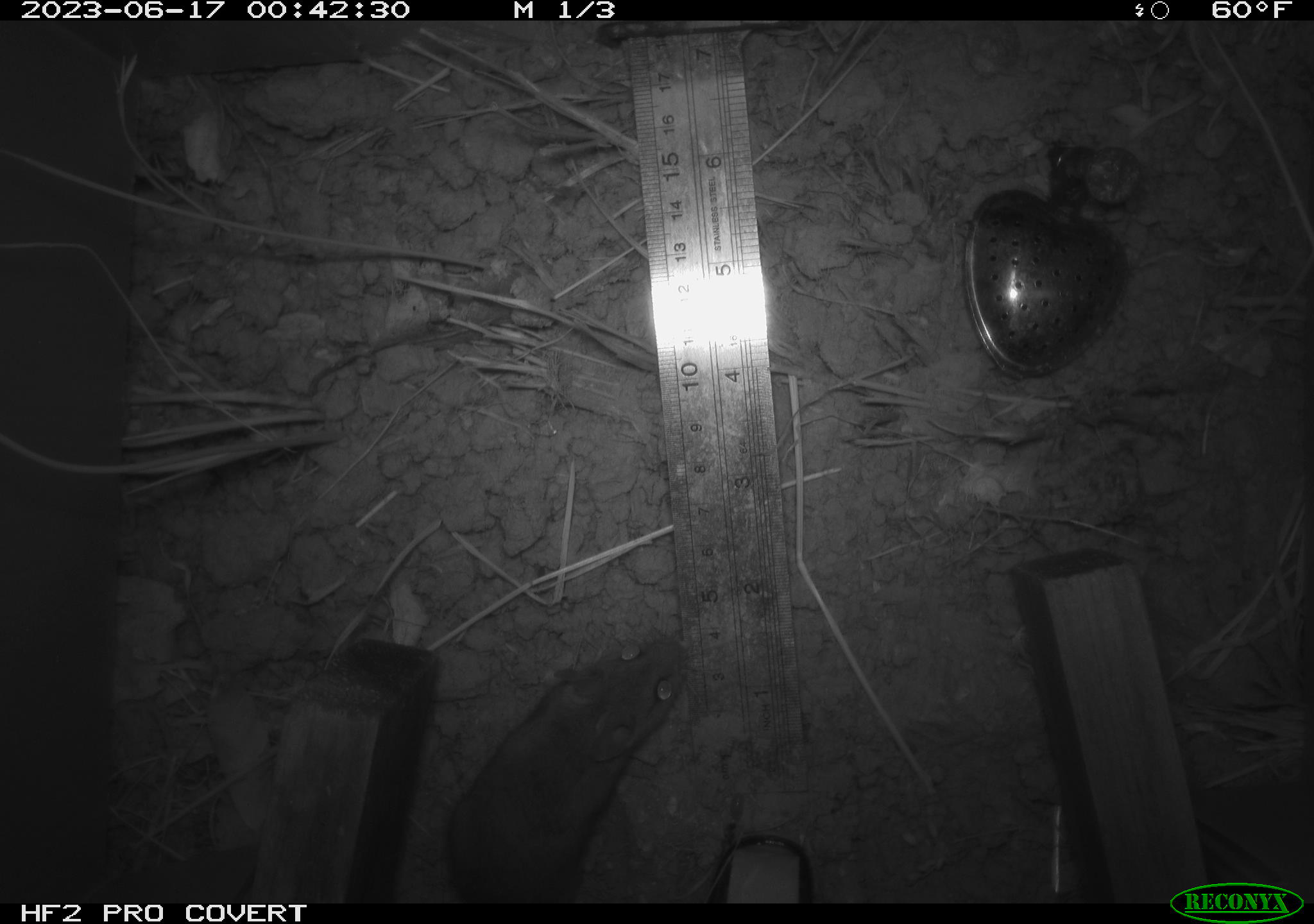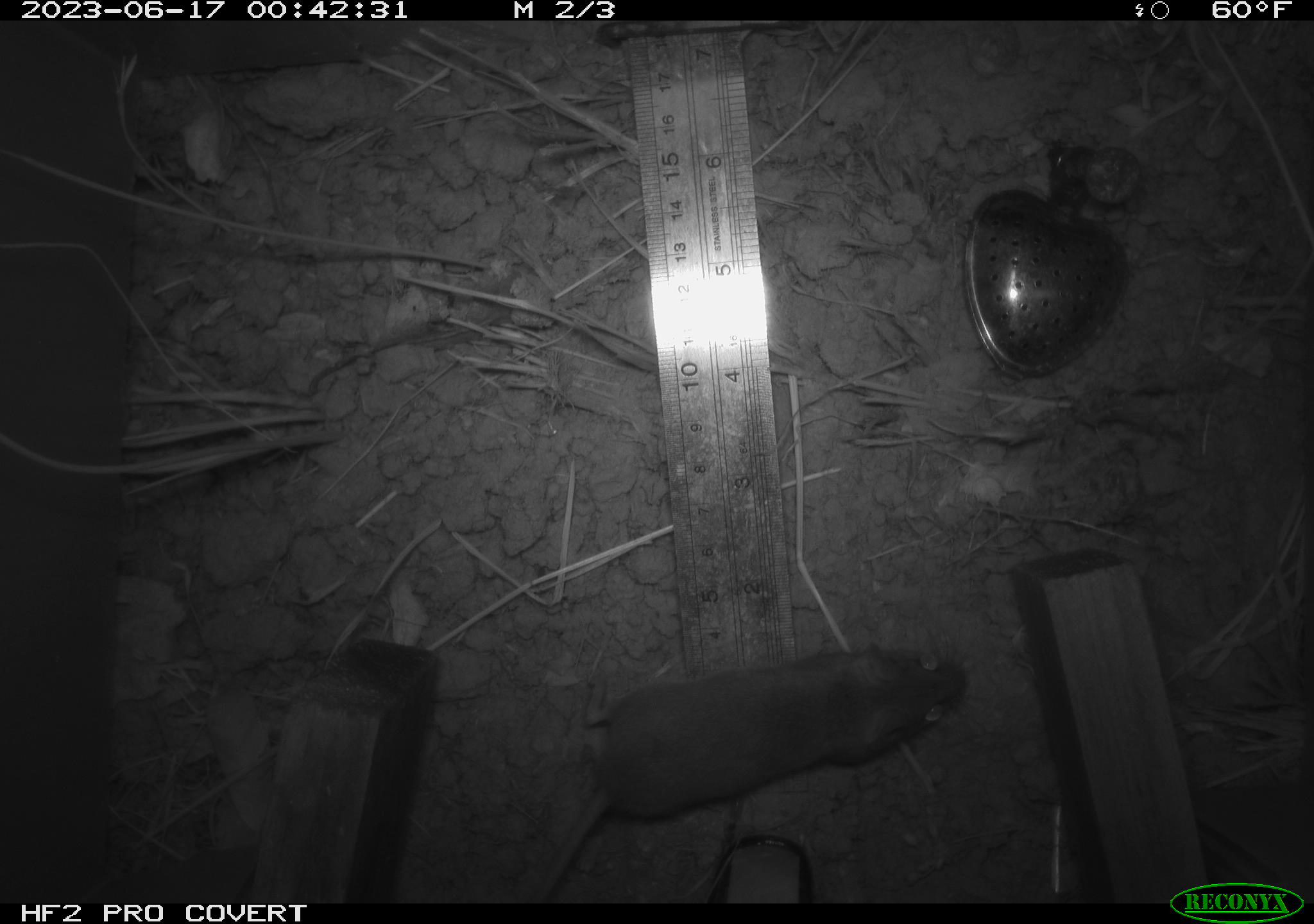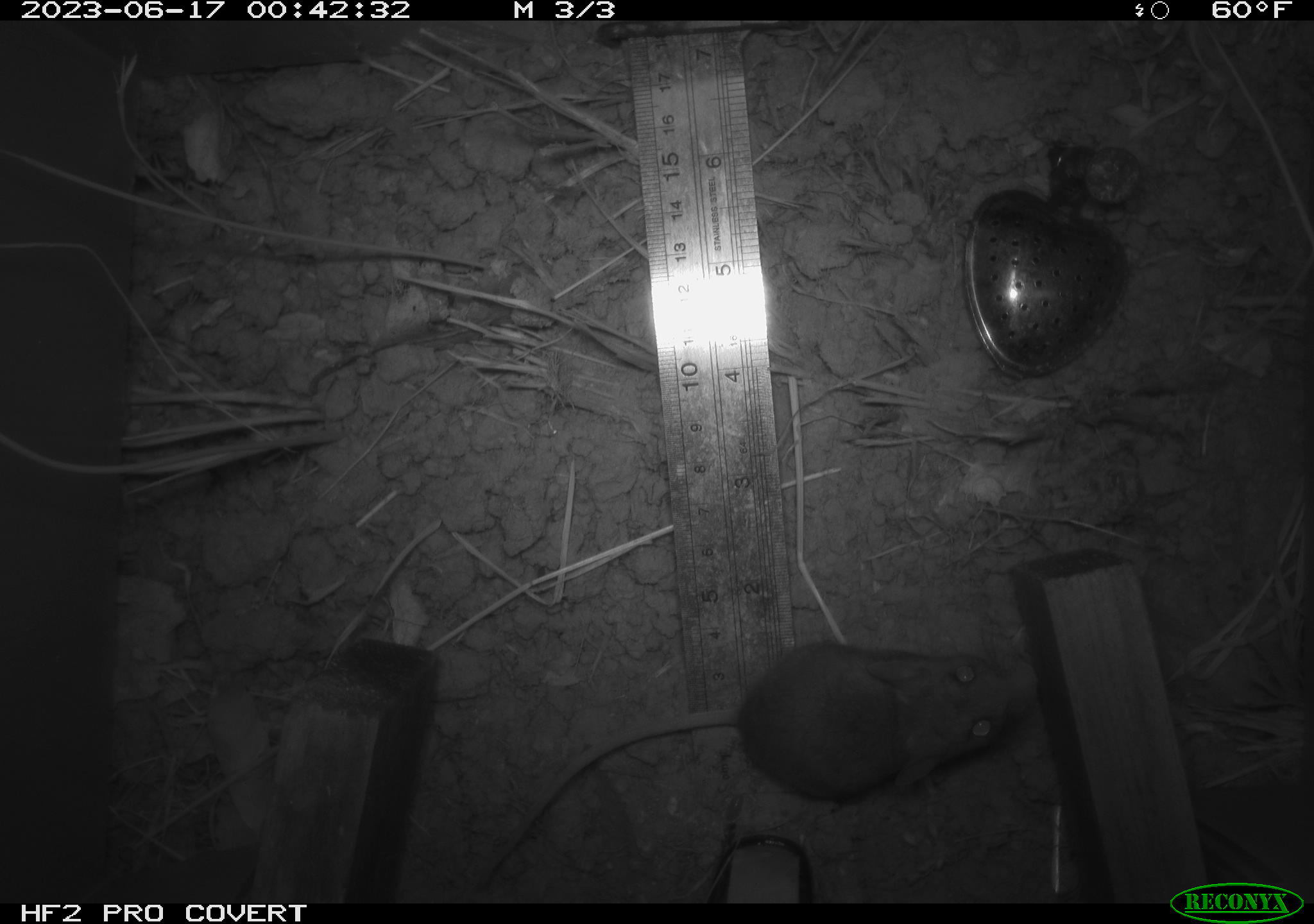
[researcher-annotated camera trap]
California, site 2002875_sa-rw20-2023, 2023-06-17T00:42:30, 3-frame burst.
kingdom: Animalia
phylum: Chordata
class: Mammalia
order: Rodentia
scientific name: Rodentia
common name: mouse species